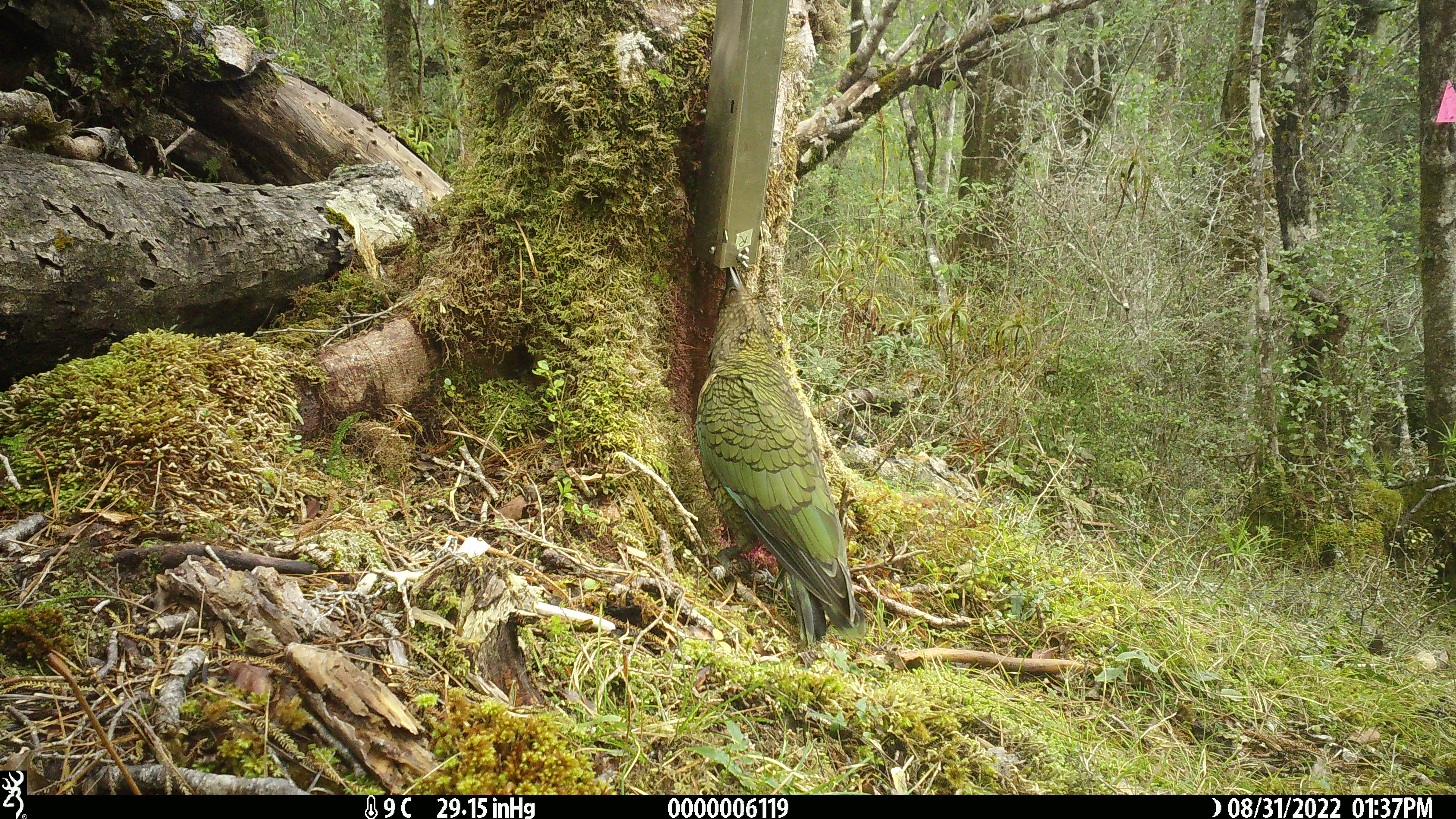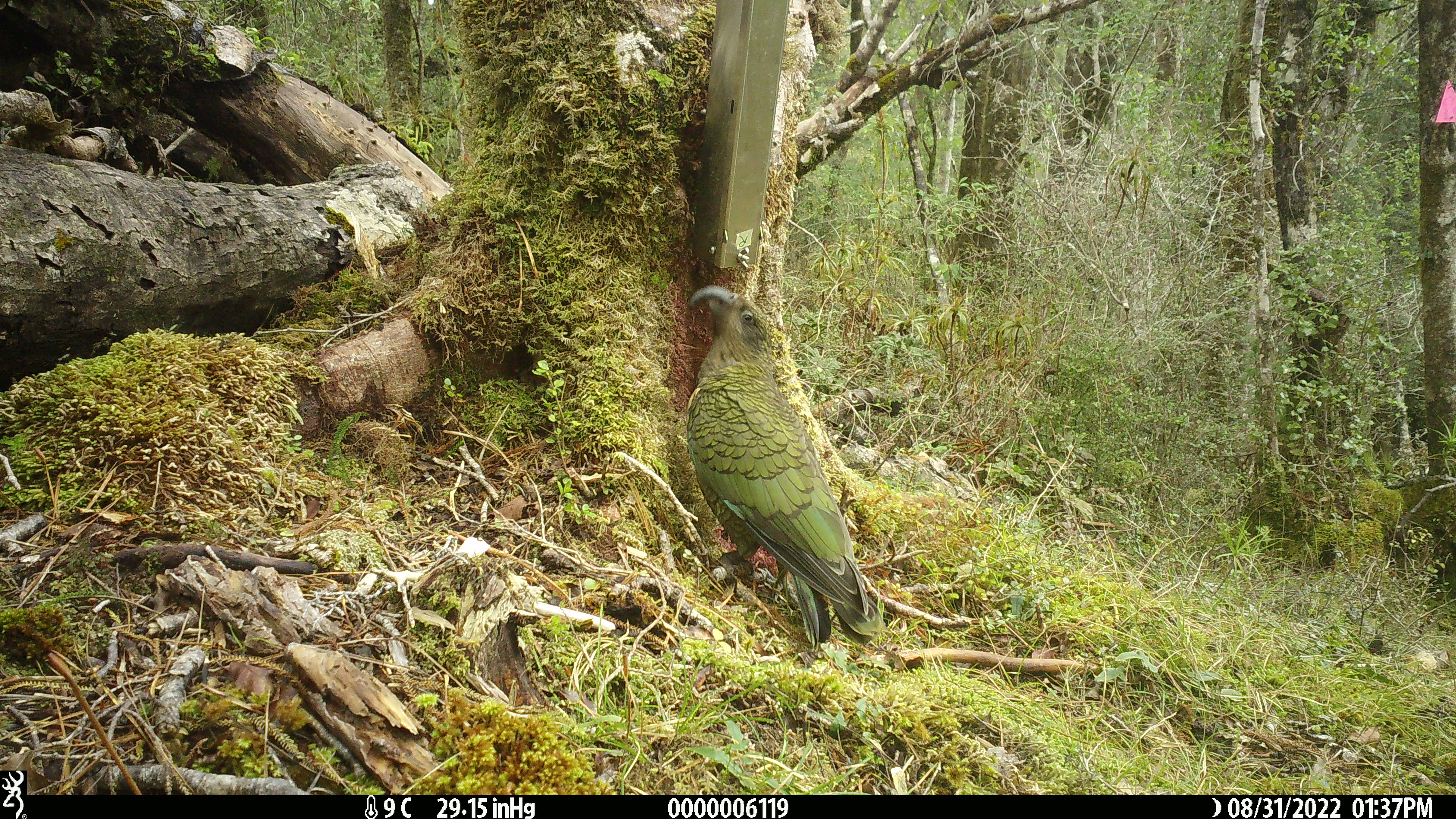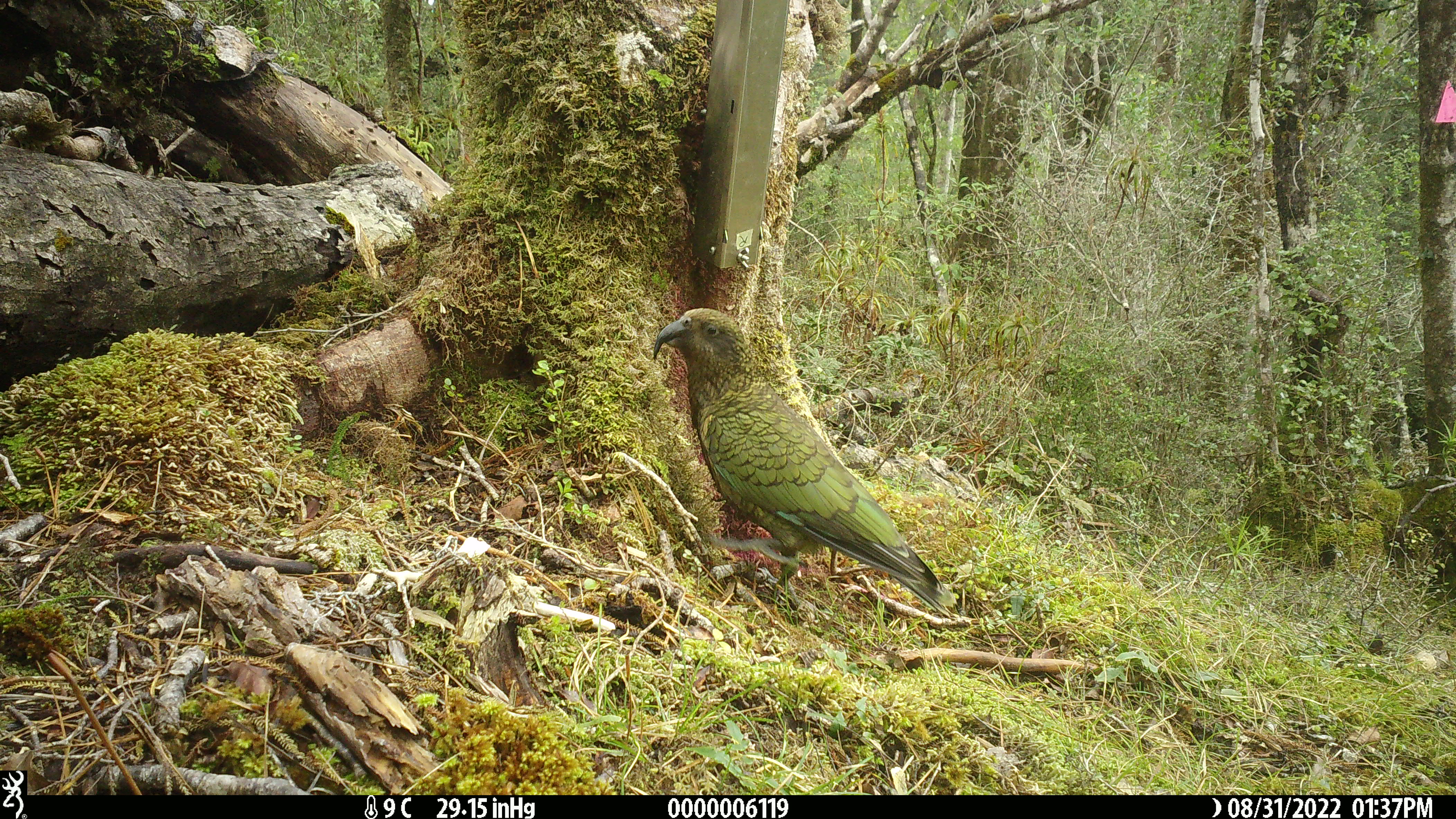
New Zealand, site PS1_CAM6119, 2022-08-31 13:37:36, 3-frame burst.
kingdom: Animalia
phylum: Chordata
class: Aves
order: Psittaciformes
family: Strigopidae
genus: Nestor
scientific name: Nestor notabilis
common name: kea